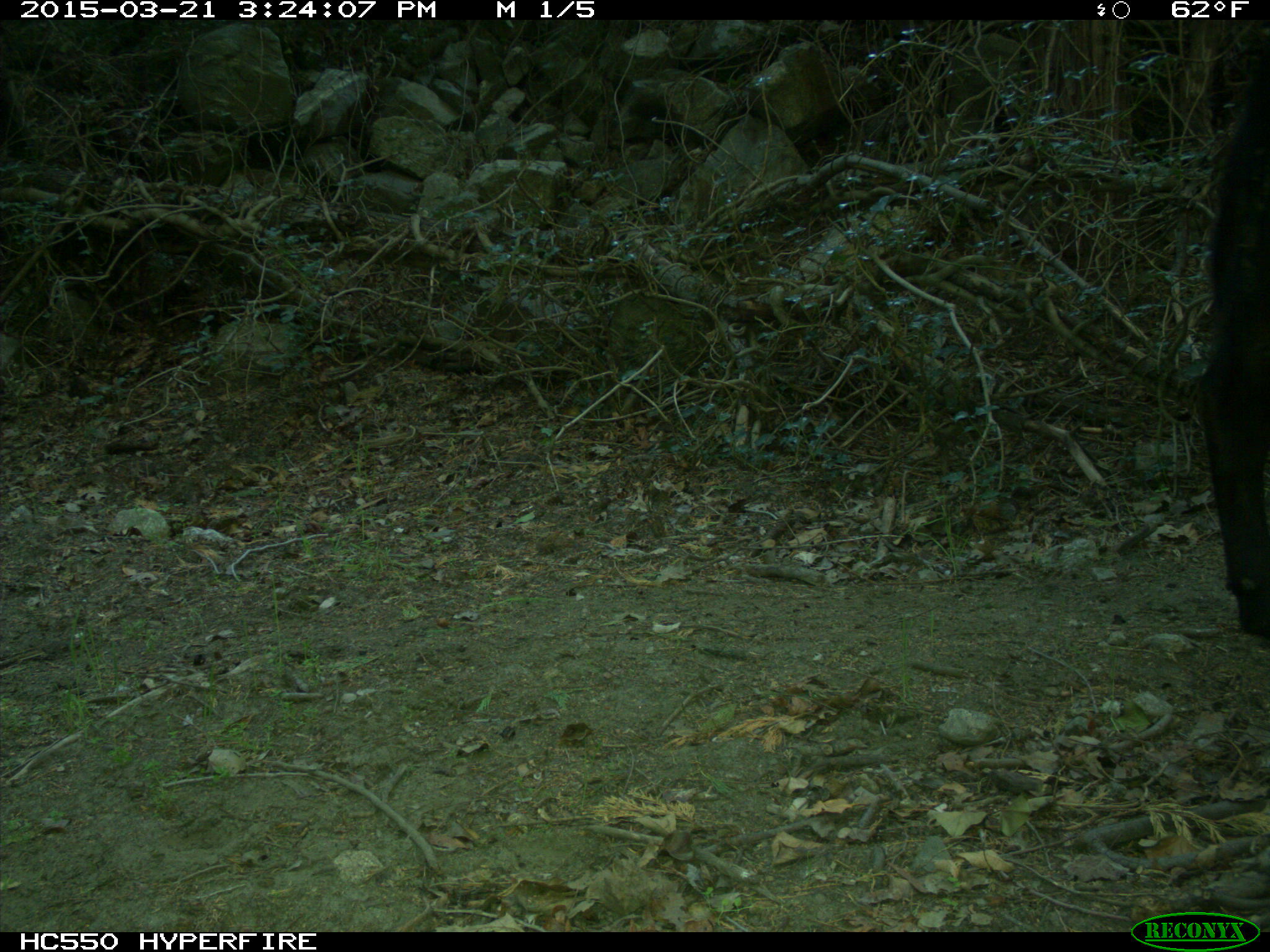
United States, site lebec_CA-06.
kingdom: Animalia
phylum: Chordata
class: Mammalia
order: Artiodactyla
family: Bovidae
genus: Bos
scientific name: Bos taurus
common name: domestic cow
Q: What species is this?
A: Bos taurus (domestic cow).